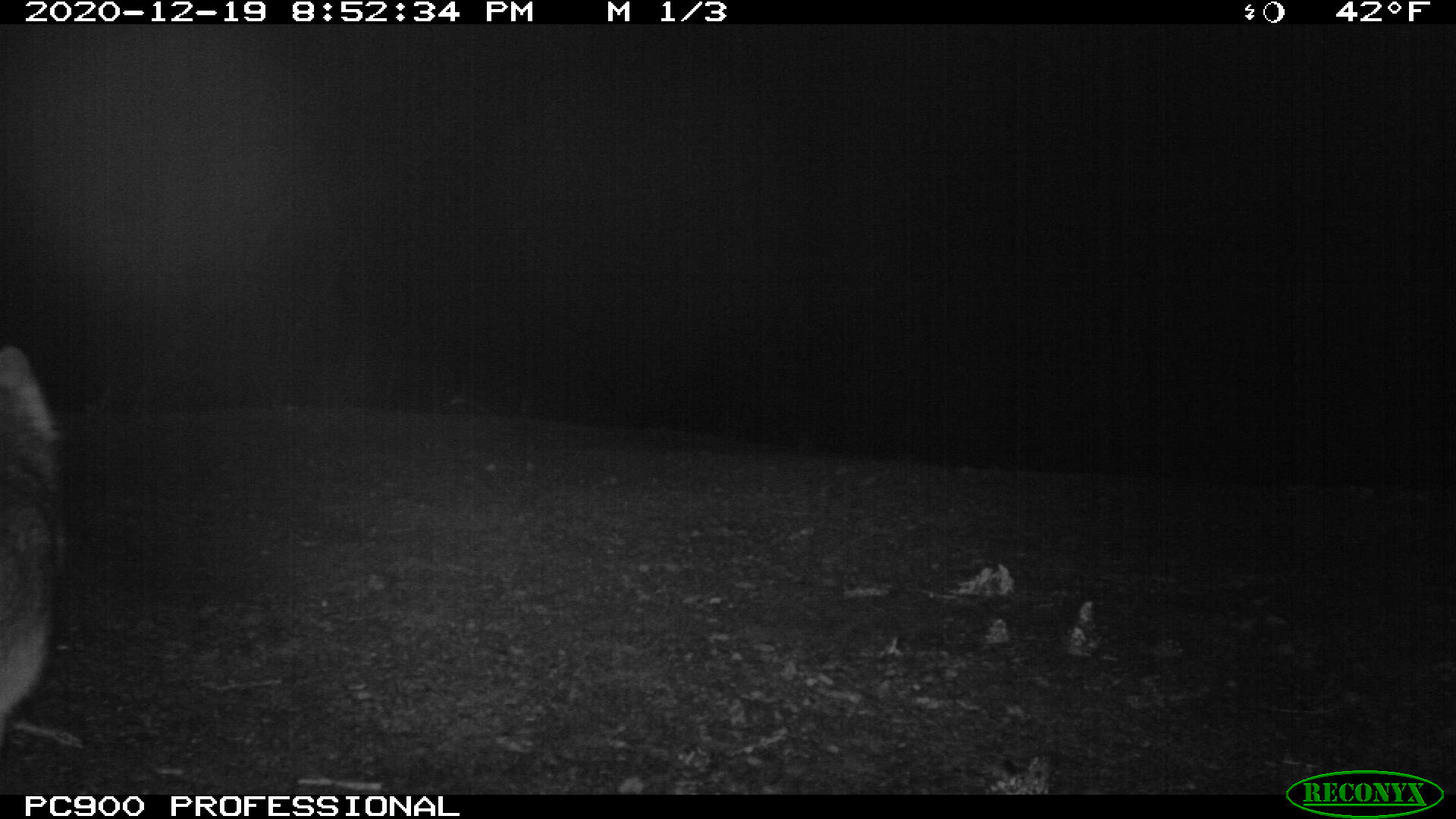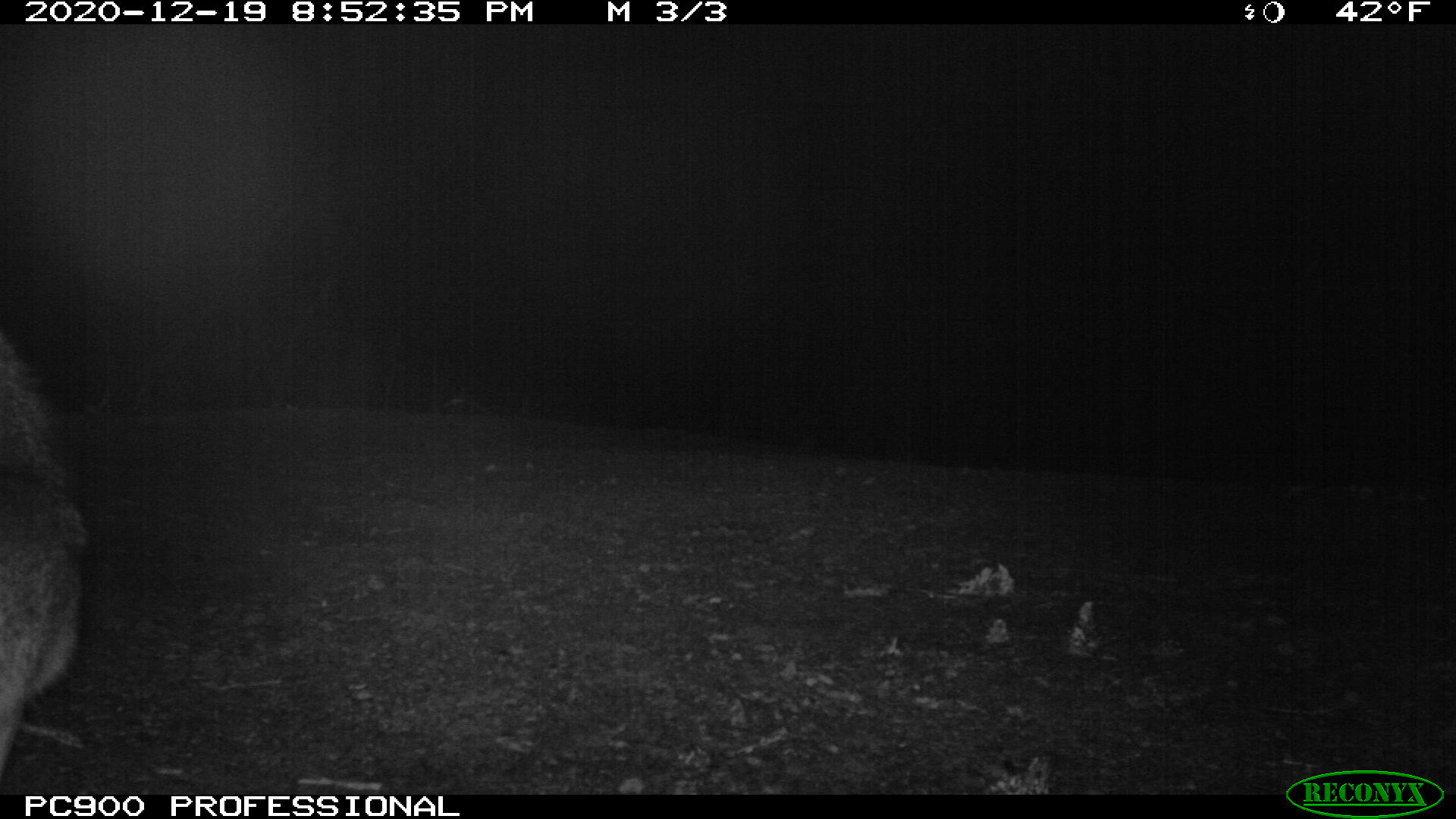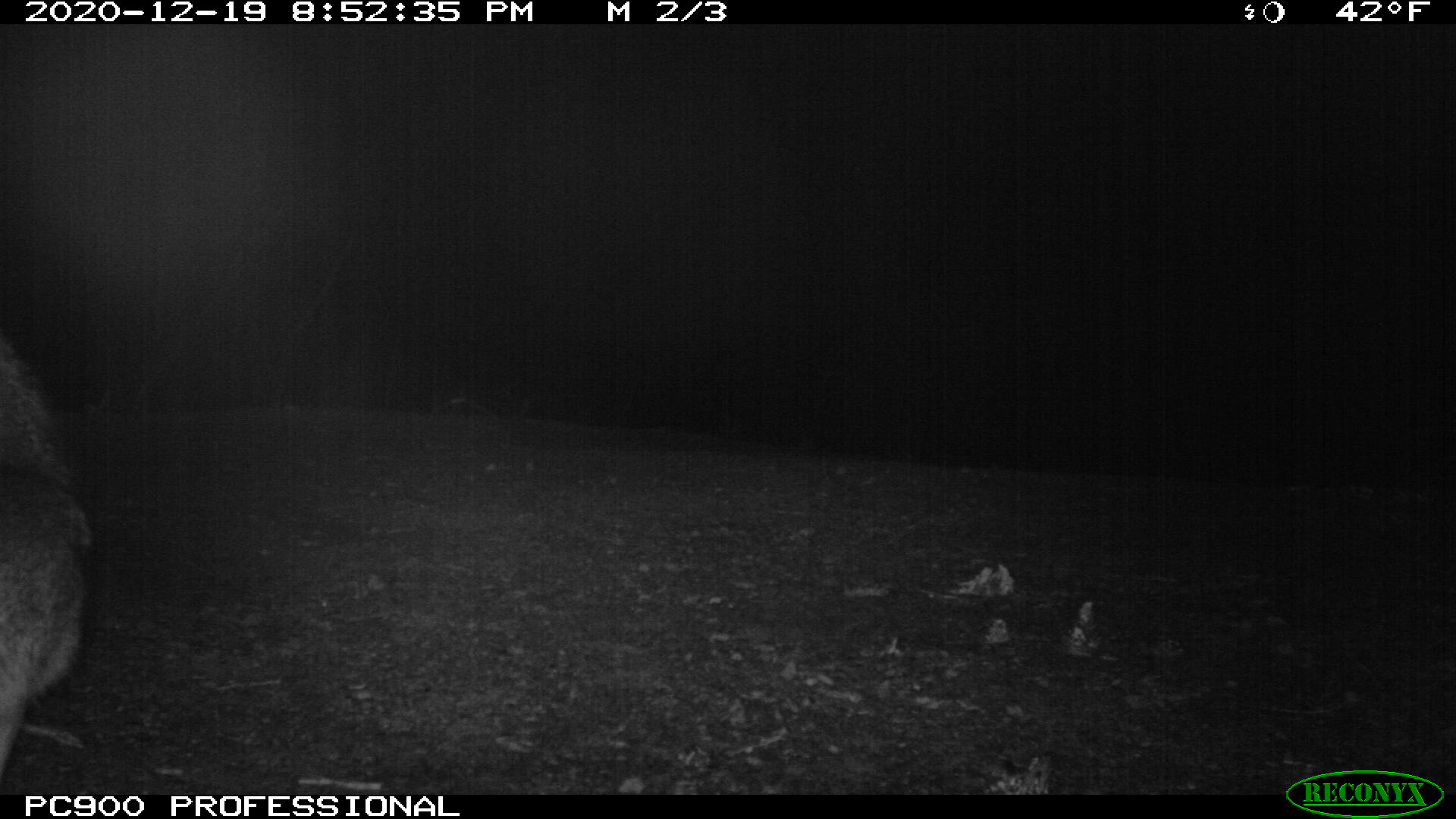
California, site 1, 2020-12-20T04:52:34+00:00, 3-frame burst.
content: unidentified animal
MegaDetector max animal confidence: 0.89